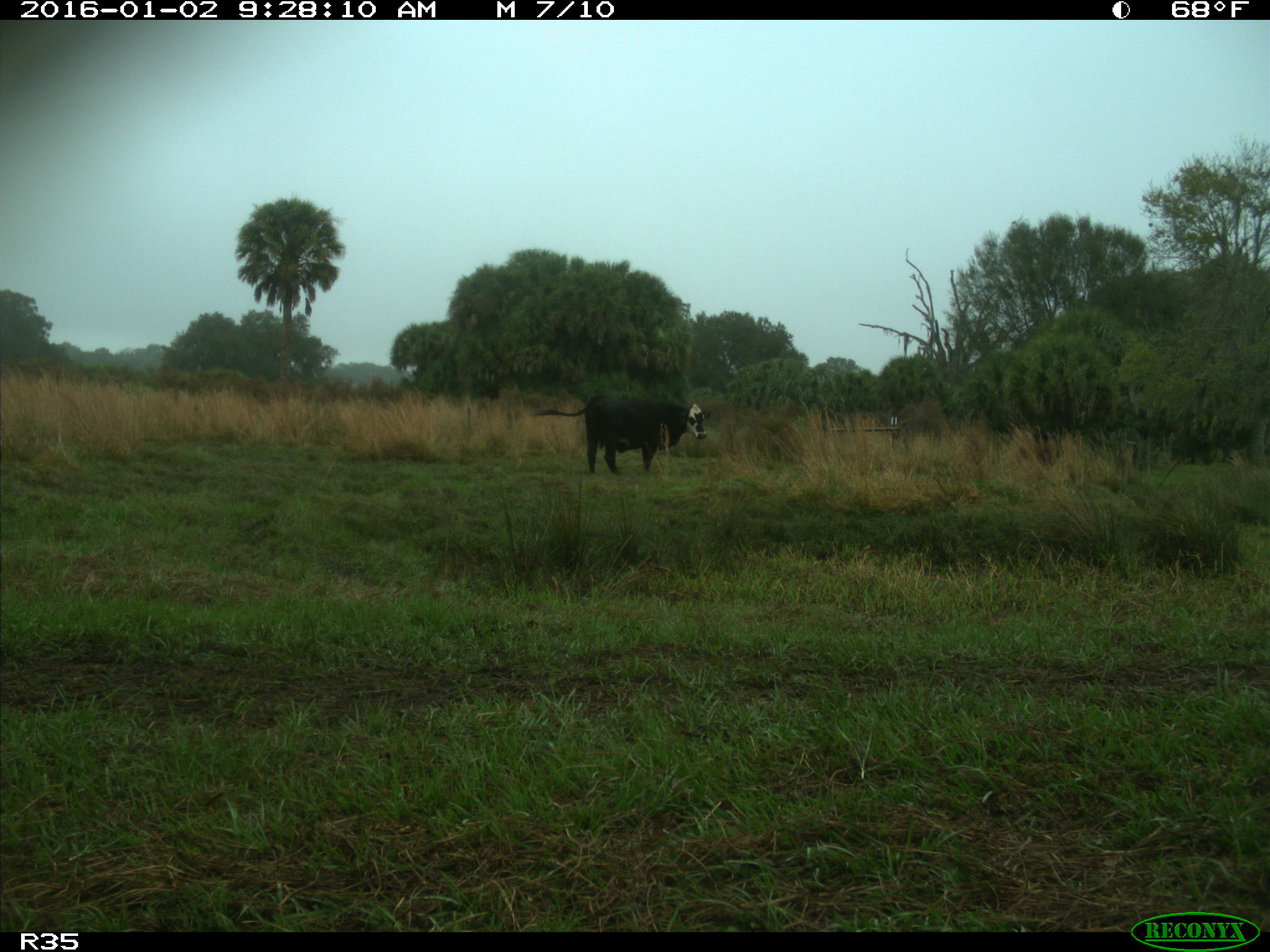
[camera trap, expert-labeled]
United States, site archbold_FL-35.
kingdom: Animalia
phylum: Chordata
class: Mammalia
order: Artiodactyla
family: Bovidae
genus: Bos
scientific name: Bos taurus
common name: domestic cow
Bos taurus (domestic cow).